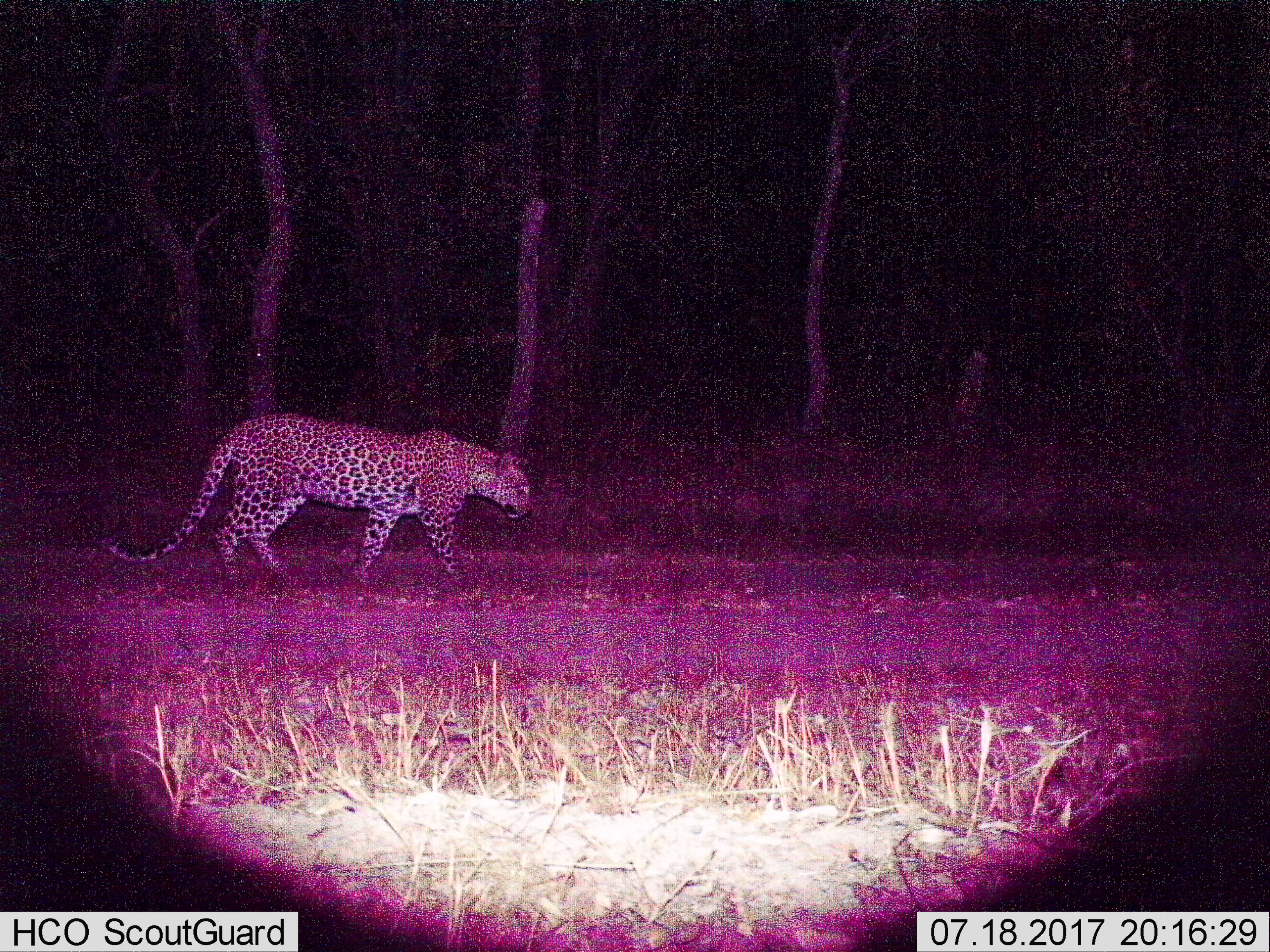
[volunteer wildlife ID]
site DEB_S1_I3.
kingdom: Animalia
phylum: Chordata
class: Mammalia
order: Carnivora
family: Felidae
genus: Panthera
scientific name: Panthera pardus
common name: leopard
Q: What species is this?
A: Leopard (Panthera pardus).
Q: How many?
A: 1.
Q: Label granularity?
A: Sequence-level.